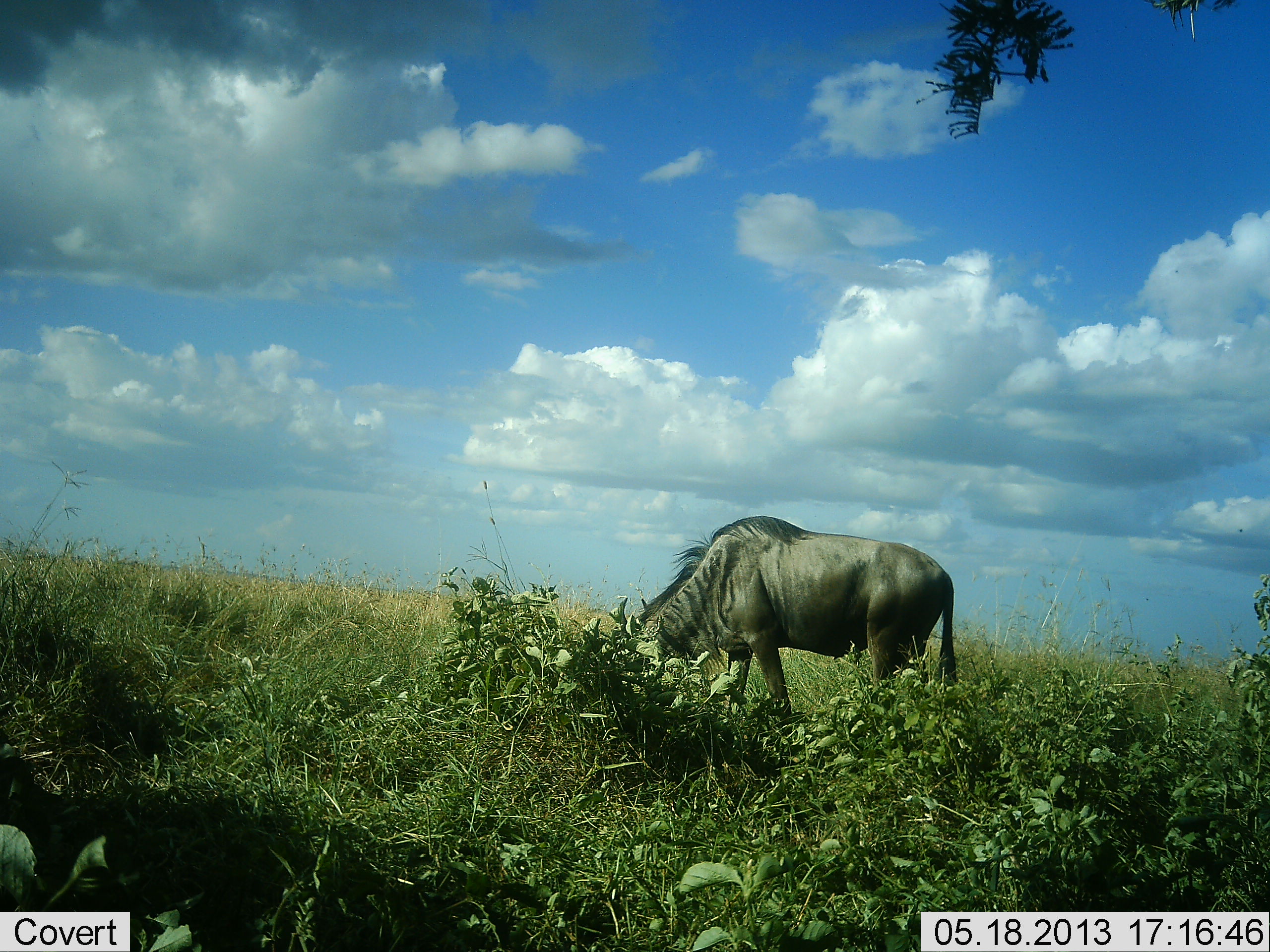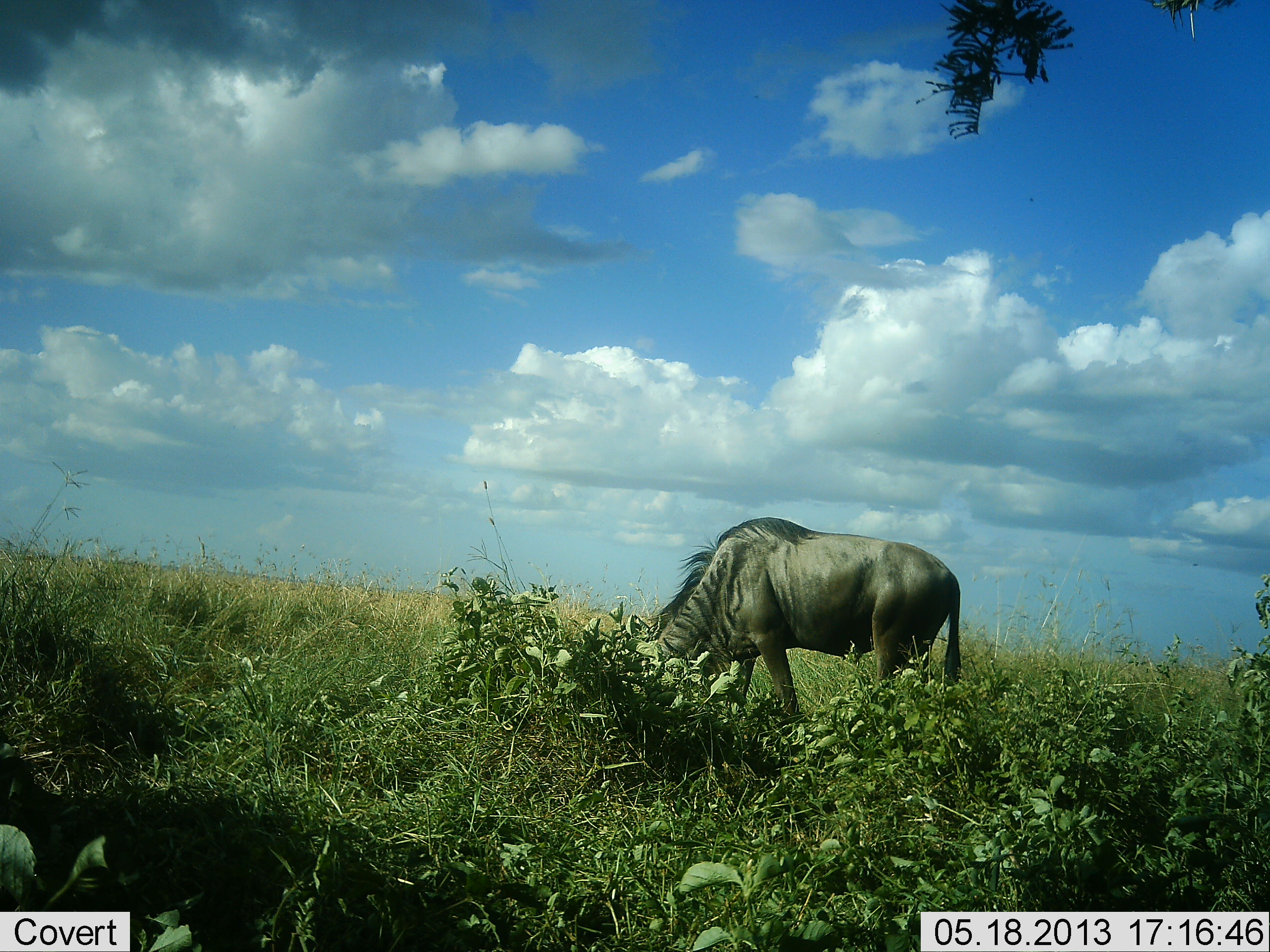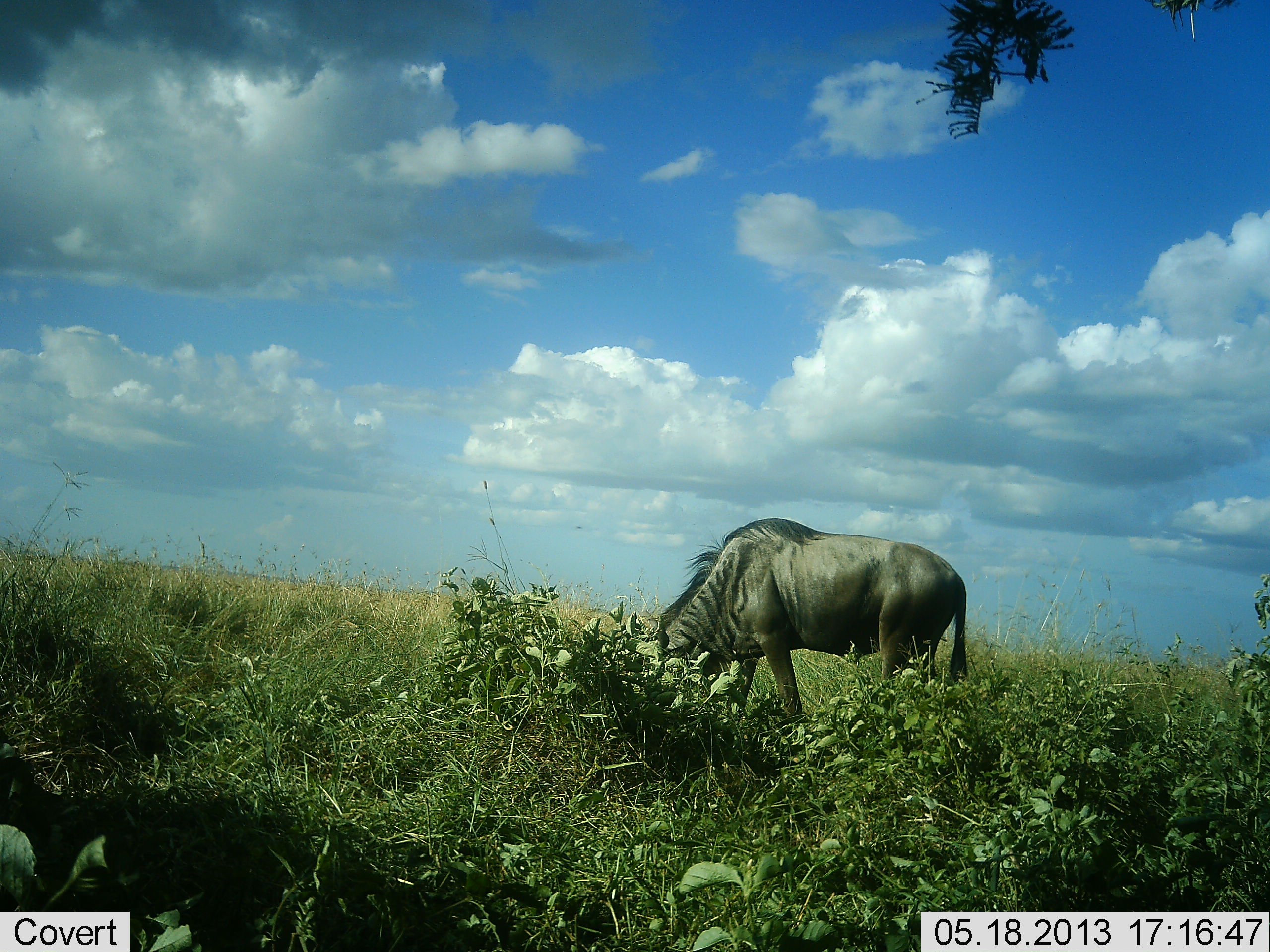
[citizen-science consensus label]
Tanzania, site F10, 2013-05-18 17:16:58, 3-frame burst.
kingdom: Animalia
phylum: Chordata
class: Mammalia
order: Artiodactyla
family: Bovidae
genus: Connochaetes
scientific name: Connochaetes taurinus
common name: blue wildebeest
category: wildebeest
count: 1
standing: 35%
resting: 0%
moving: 0%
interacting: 0%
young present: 0%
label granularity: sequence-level